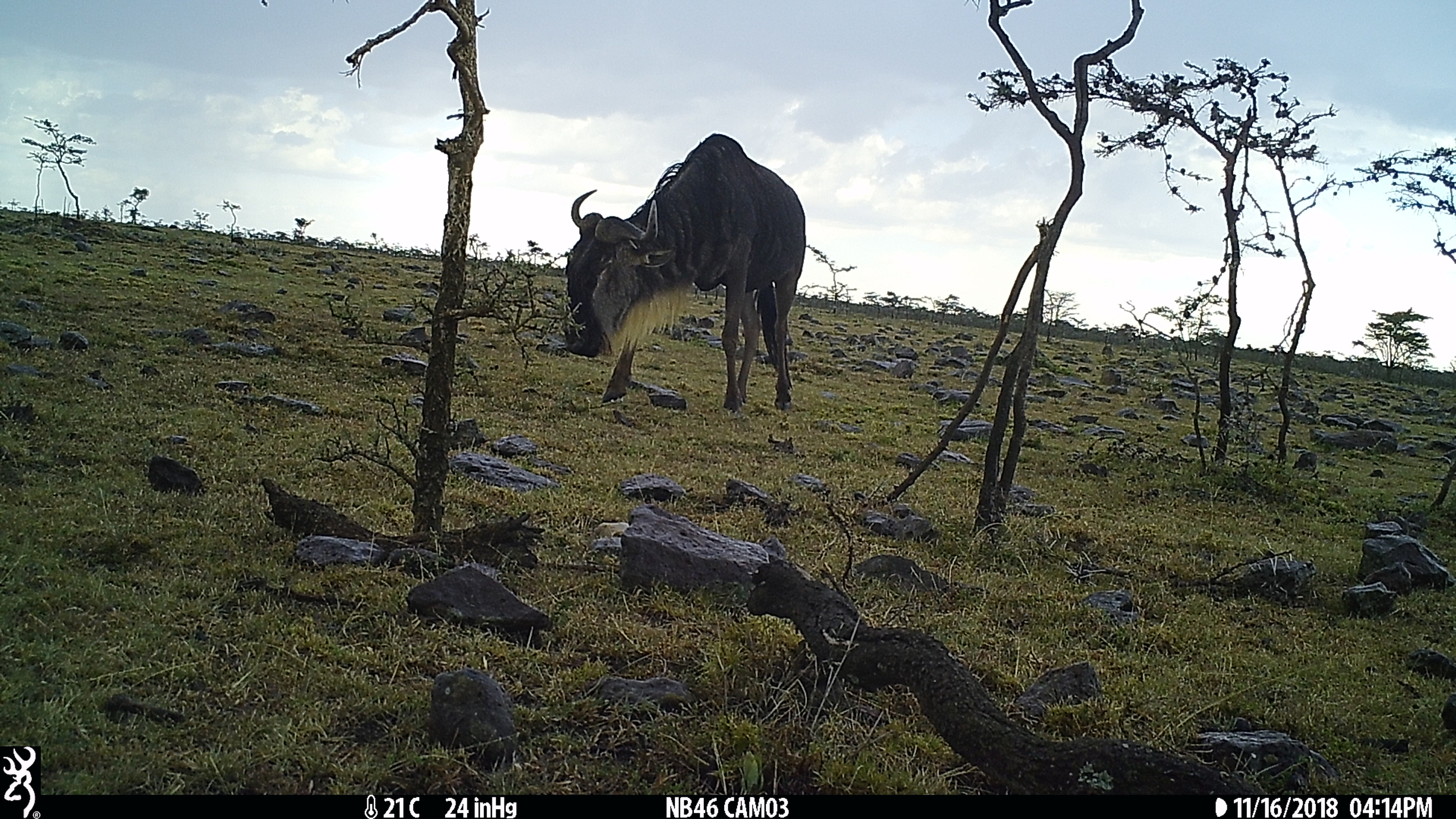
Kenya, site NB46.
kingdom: Animalia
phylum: Chordata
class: Mammalia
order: Artiodactyla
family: Bovidae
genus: Connochaetes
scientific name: Connochaetes taurinus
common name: blue wildebeest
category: wildebeest